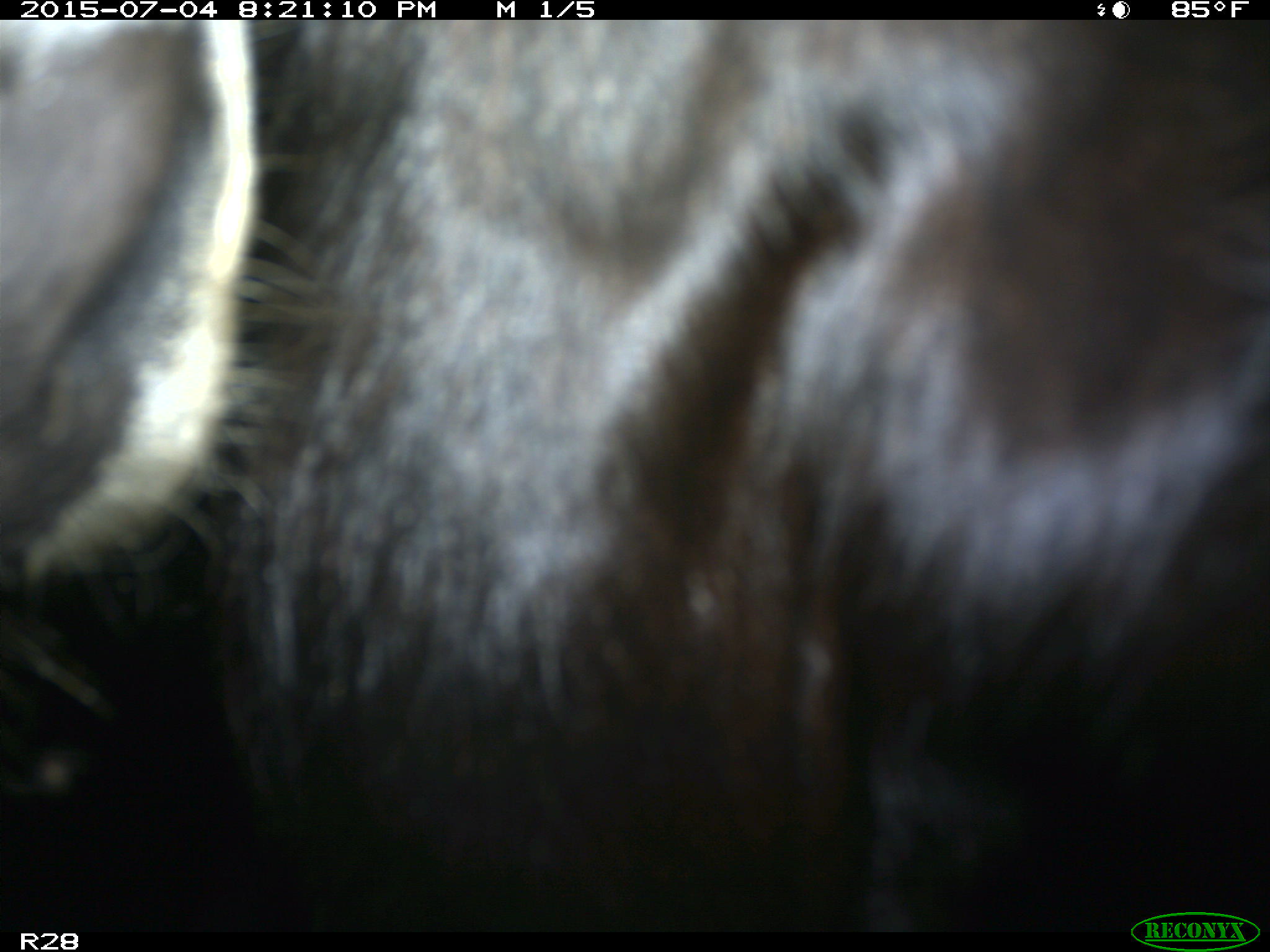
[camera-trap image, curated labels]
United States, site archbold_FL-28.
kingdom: Animalia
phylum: Chordata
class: Mammalia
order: Artiodactyla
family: Bovidae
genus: Bos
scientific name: Bos taurus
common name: domestic cow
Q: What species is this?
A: Bos taurus (domestic cow).